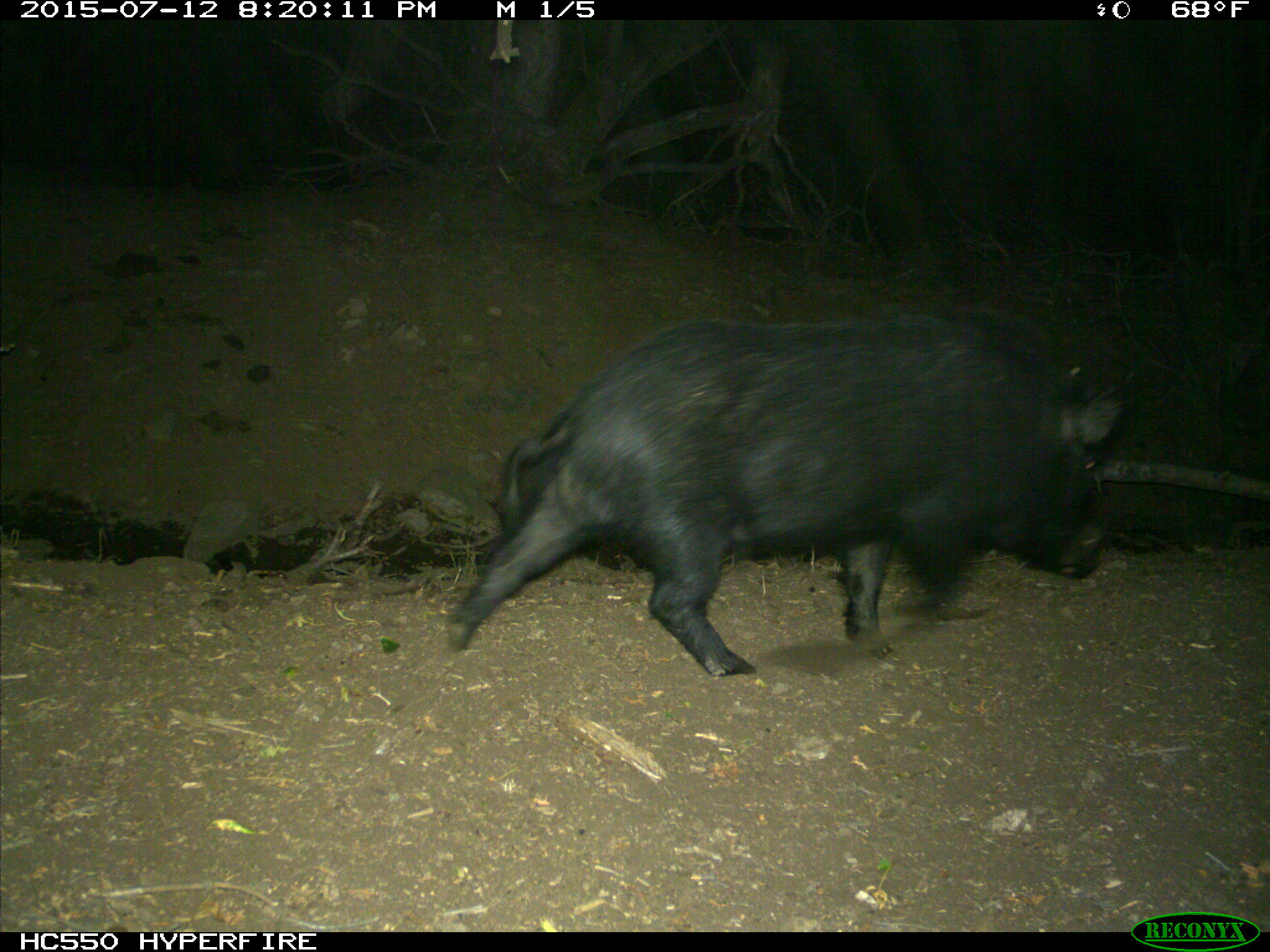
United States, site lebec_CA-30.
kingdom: Animalia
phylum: Chordata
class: Mammalia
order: Artiodactyla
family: Suidae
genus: Sus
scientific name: Sus scrofa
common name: wild boar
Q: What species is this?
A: Sus scrofa (wild boar).